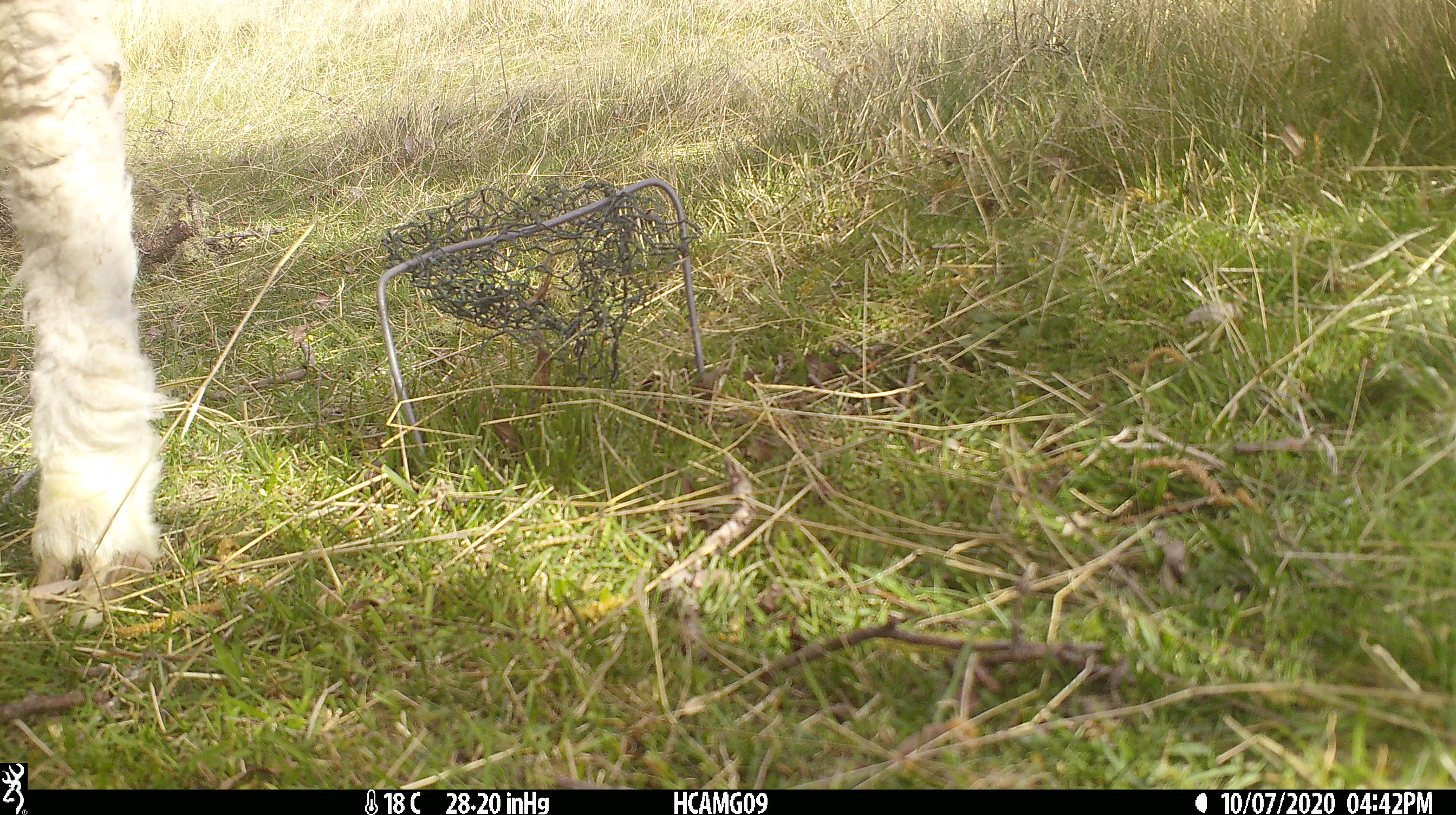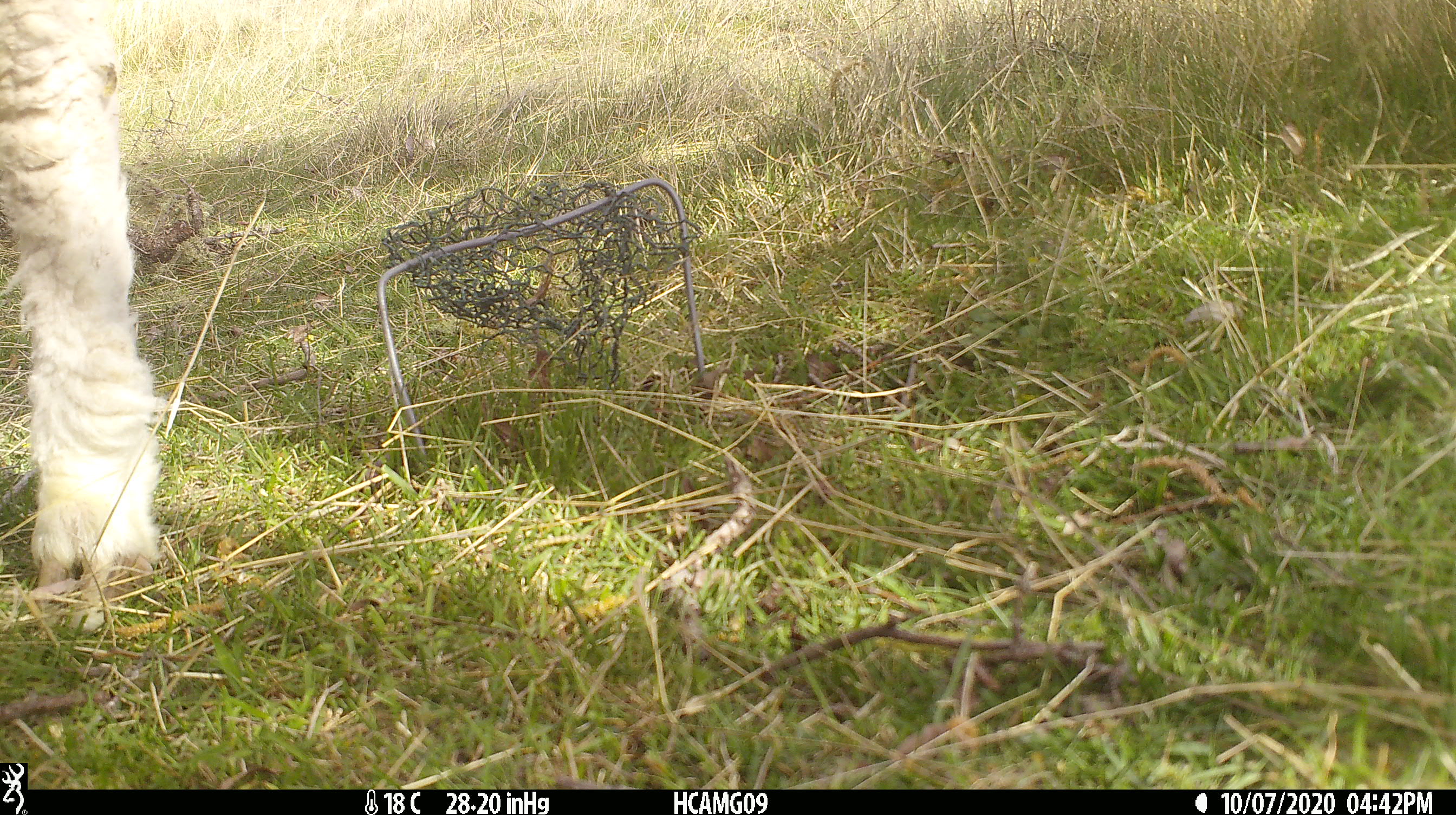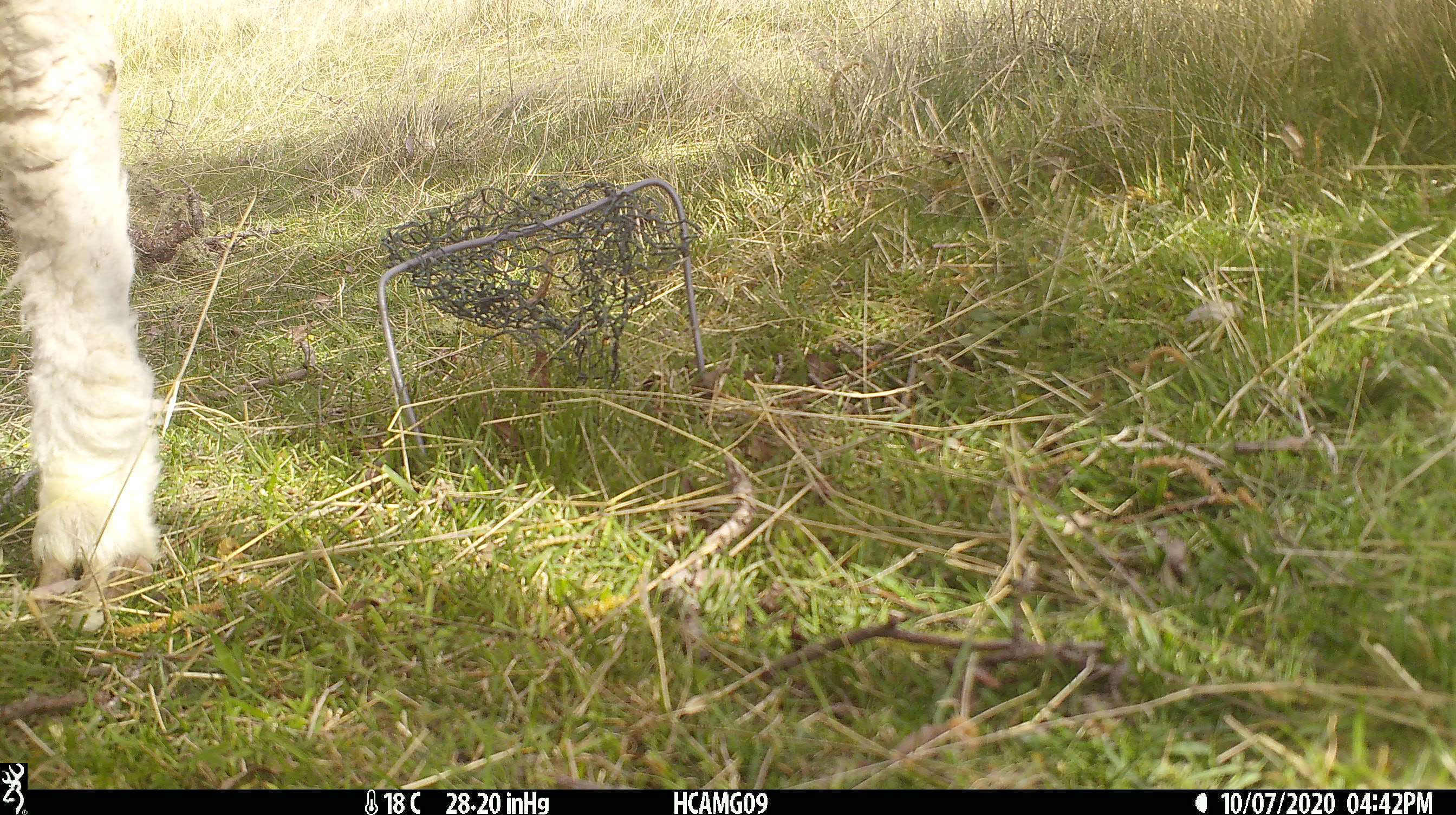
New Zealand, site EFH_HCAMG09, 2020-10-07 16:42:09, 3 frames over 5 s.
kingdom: Animalia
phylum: Chordata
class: Mammalia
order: Artiodactyla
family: Bovidae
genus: Ovis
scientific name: Ovis aries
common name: domestic sheep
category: sheep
Sheep (domestic sheep) (Ovis aries).